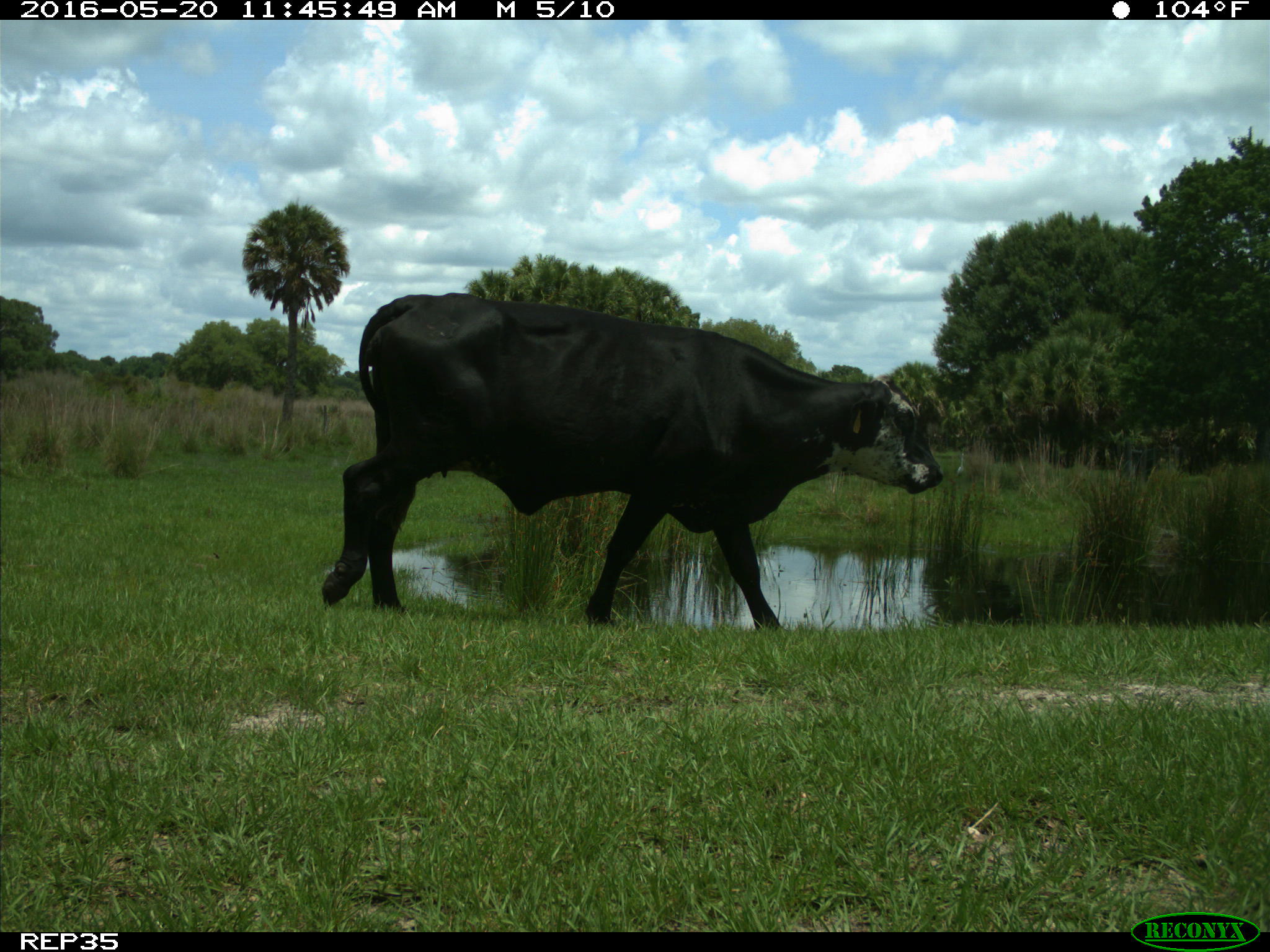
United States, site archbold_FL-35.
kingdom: Animalia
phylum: Chordata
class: Mammalia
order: Artiodactyla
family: Bovidae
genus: Bos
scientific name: Bos taurus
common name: domestic cow